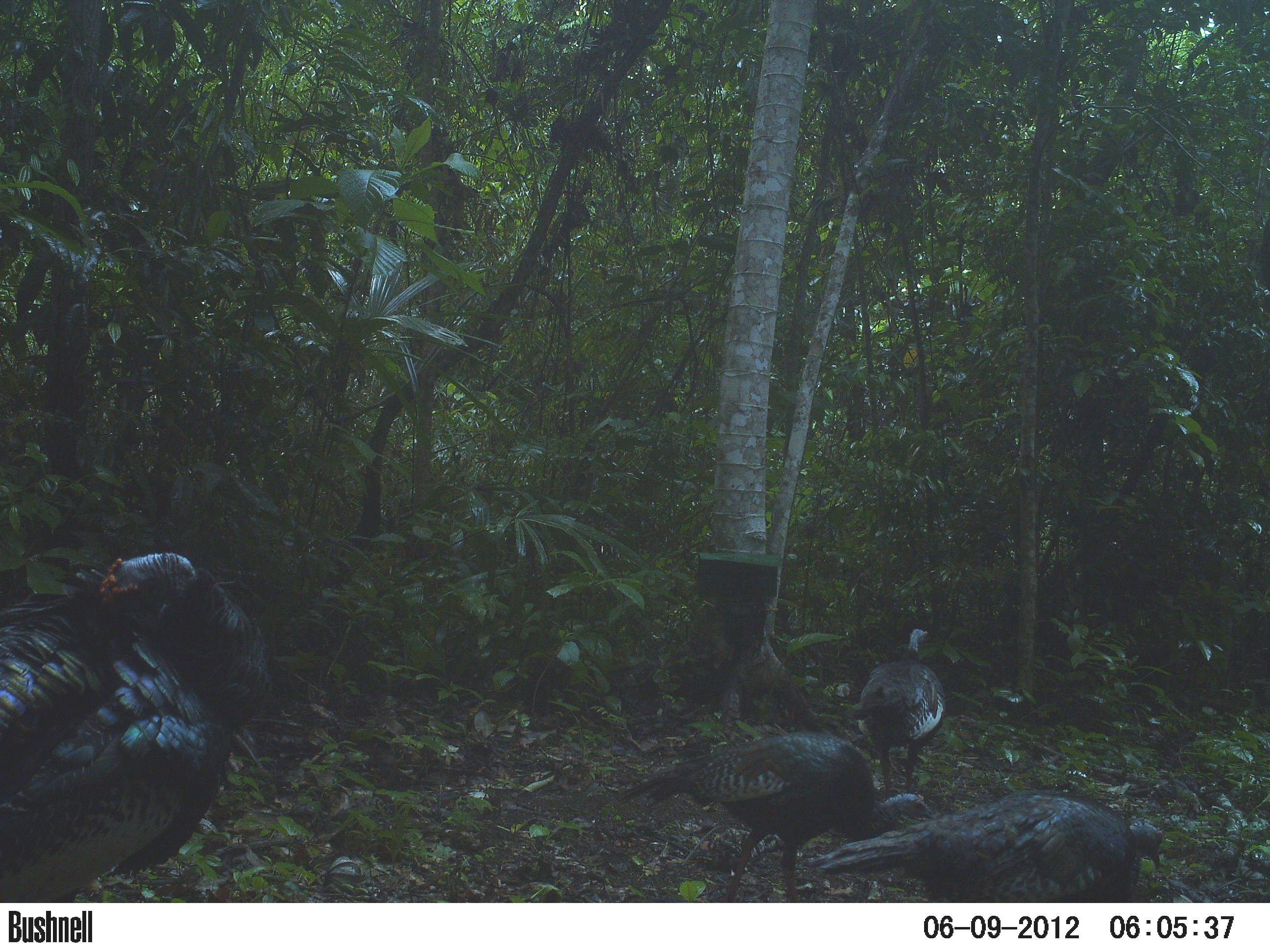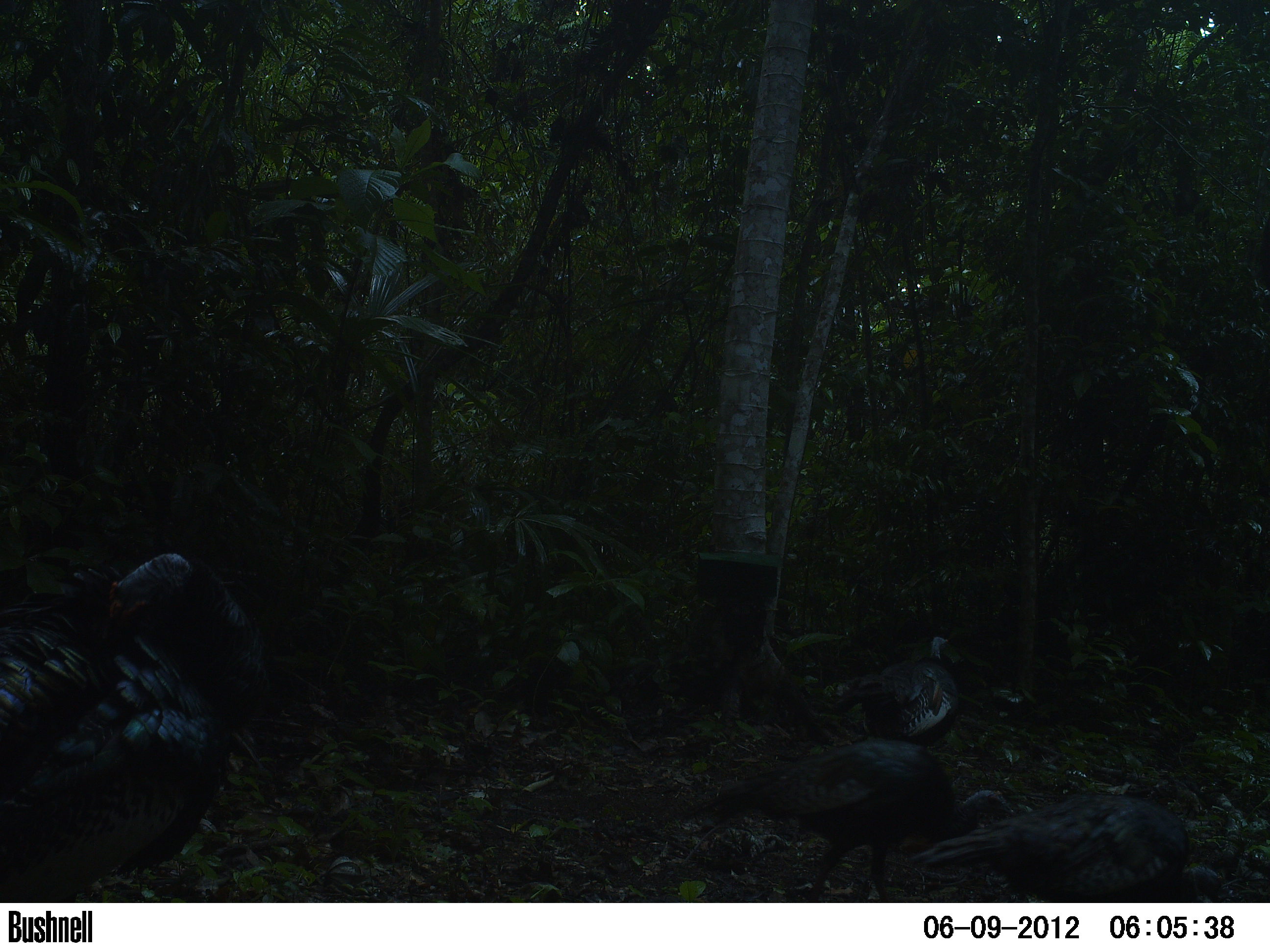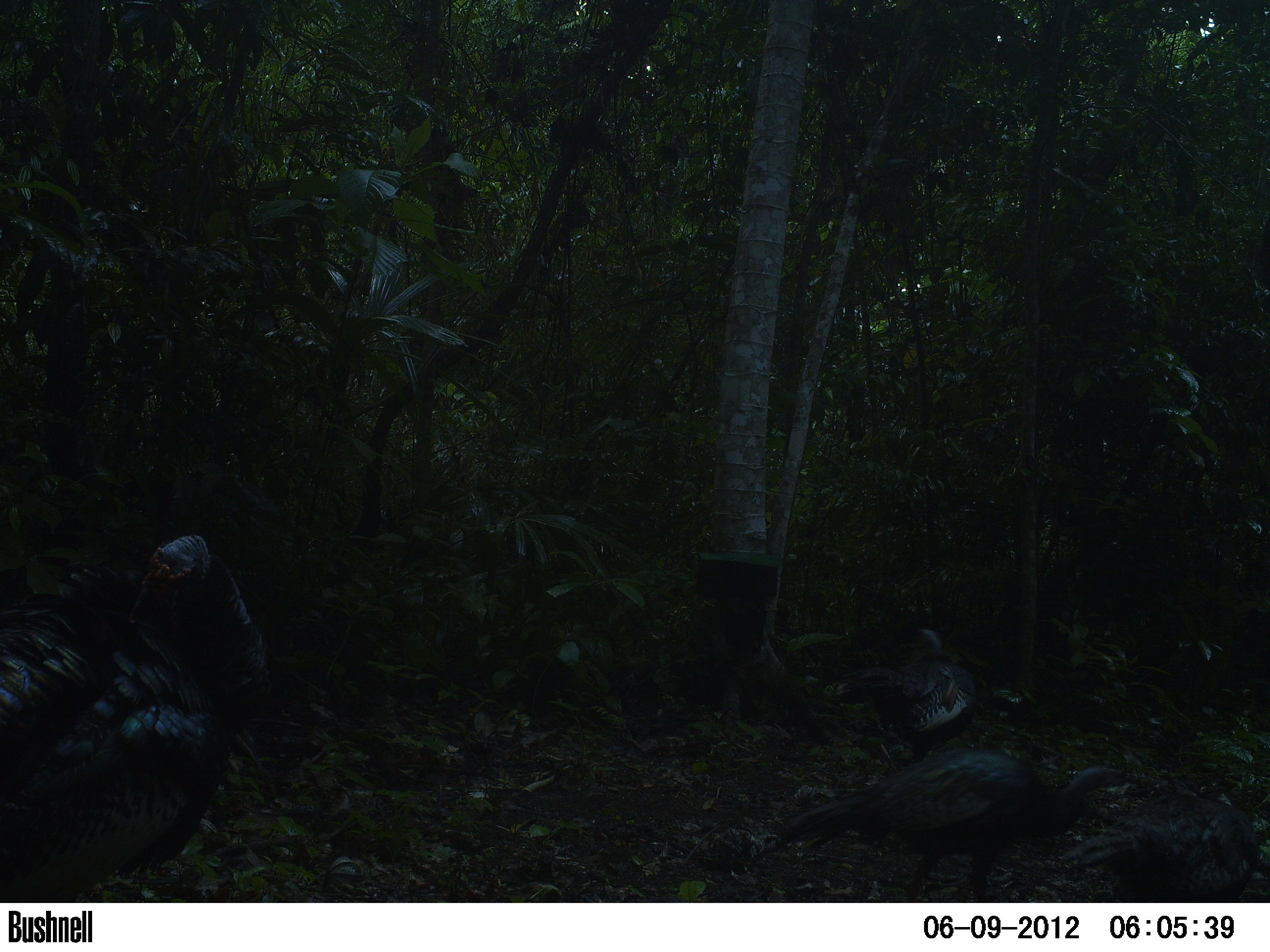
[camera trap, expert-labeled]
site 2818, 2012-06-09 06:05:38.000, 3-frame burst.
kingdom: Animalia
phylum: Chordata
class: Aves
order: Galliformes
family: Phasianidae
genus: Meleagris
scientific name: Meleagris ocellata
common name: ocellated turkey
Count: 5.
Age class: adult.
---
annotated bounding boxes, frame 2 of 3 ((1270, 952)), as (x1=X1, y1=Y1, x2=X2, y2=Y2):
meleagris ocellata: (x1=0, y1=547, x2=270, y2=902); (x1=677, y1=740, x2=1014, y2=902); (x1=905, y1=793, x2=1224, y2=903); (x1=826, y1=635, x2=960, y2=746)